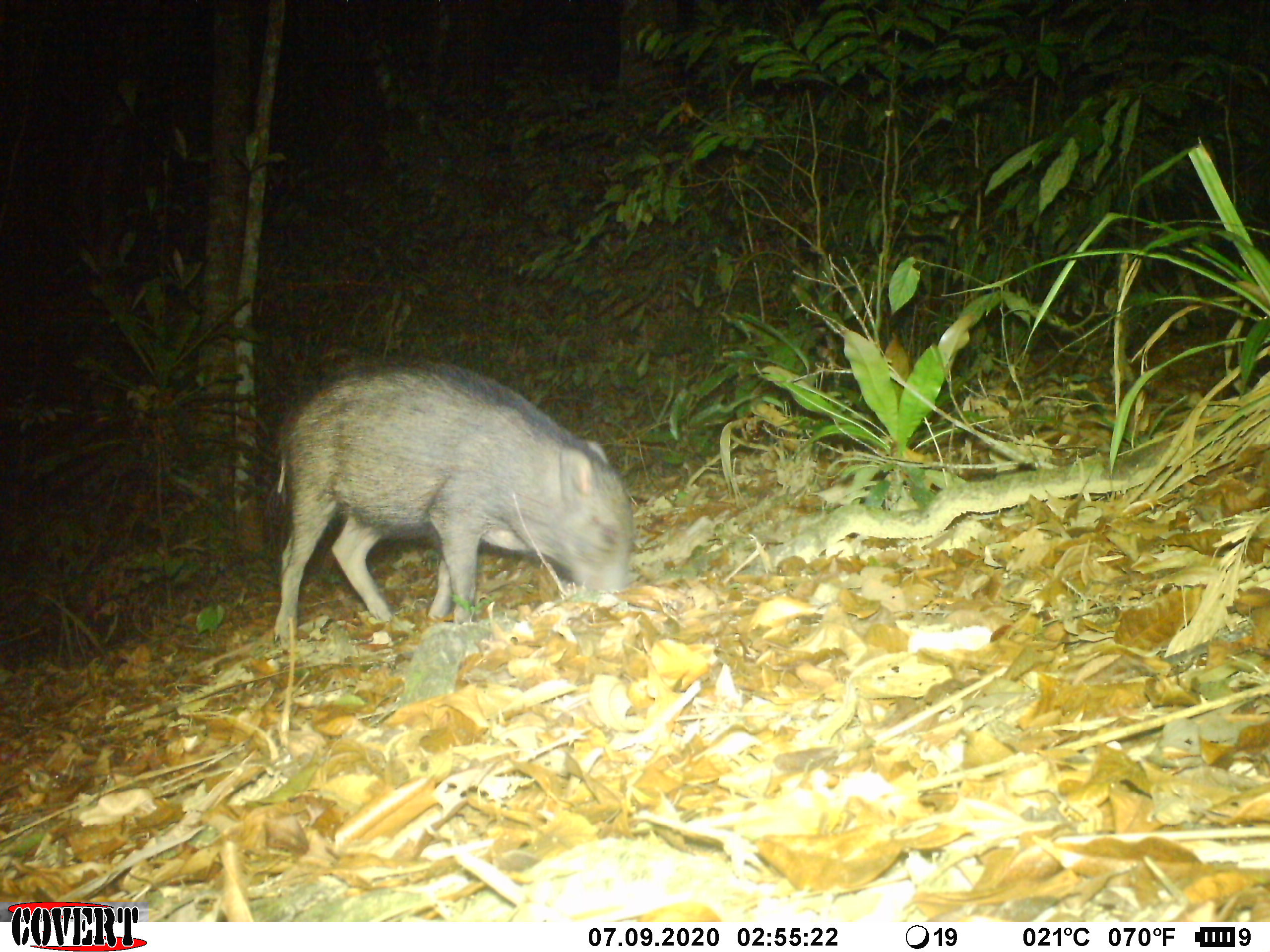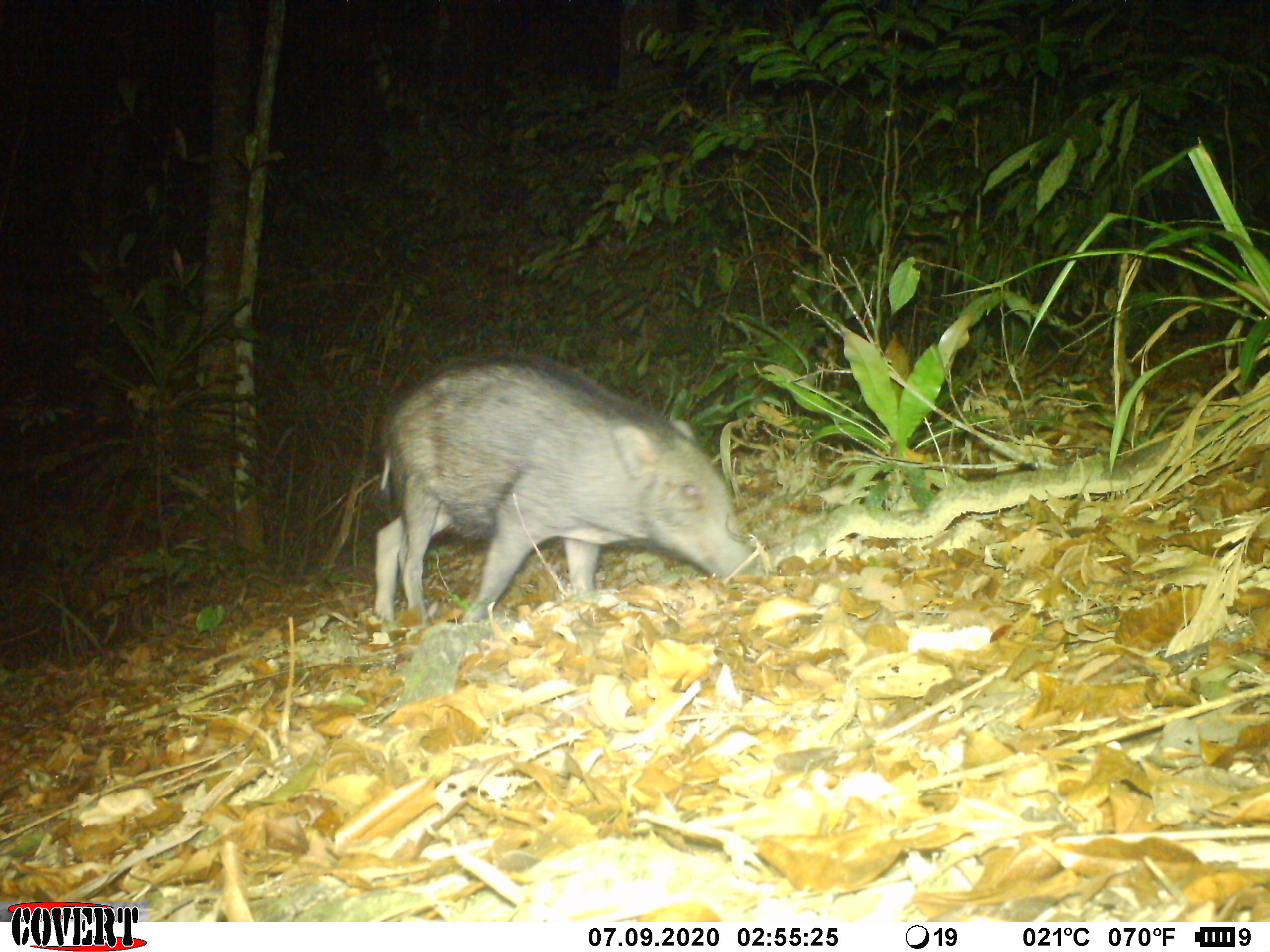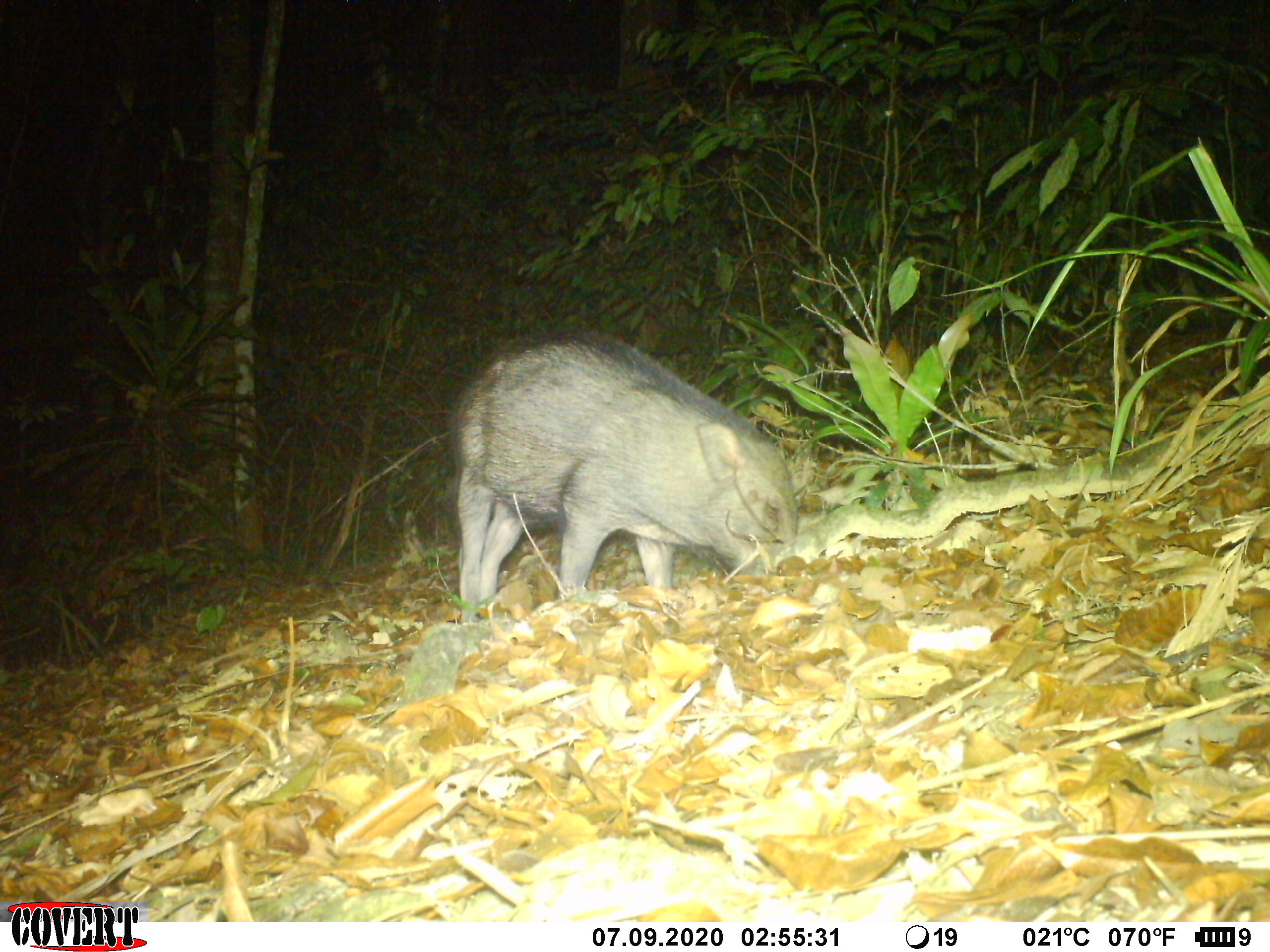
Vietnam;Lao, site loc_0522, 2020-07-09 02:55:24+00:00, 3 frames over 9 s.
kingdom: Animalia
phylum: Chordata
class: Mammalia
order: Artiodactyla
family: Suidae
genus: Sus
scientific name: Sus scrofa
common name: eurasian wild pig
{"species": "eurasian wild pig (Sus scrofa)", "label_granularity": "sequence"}